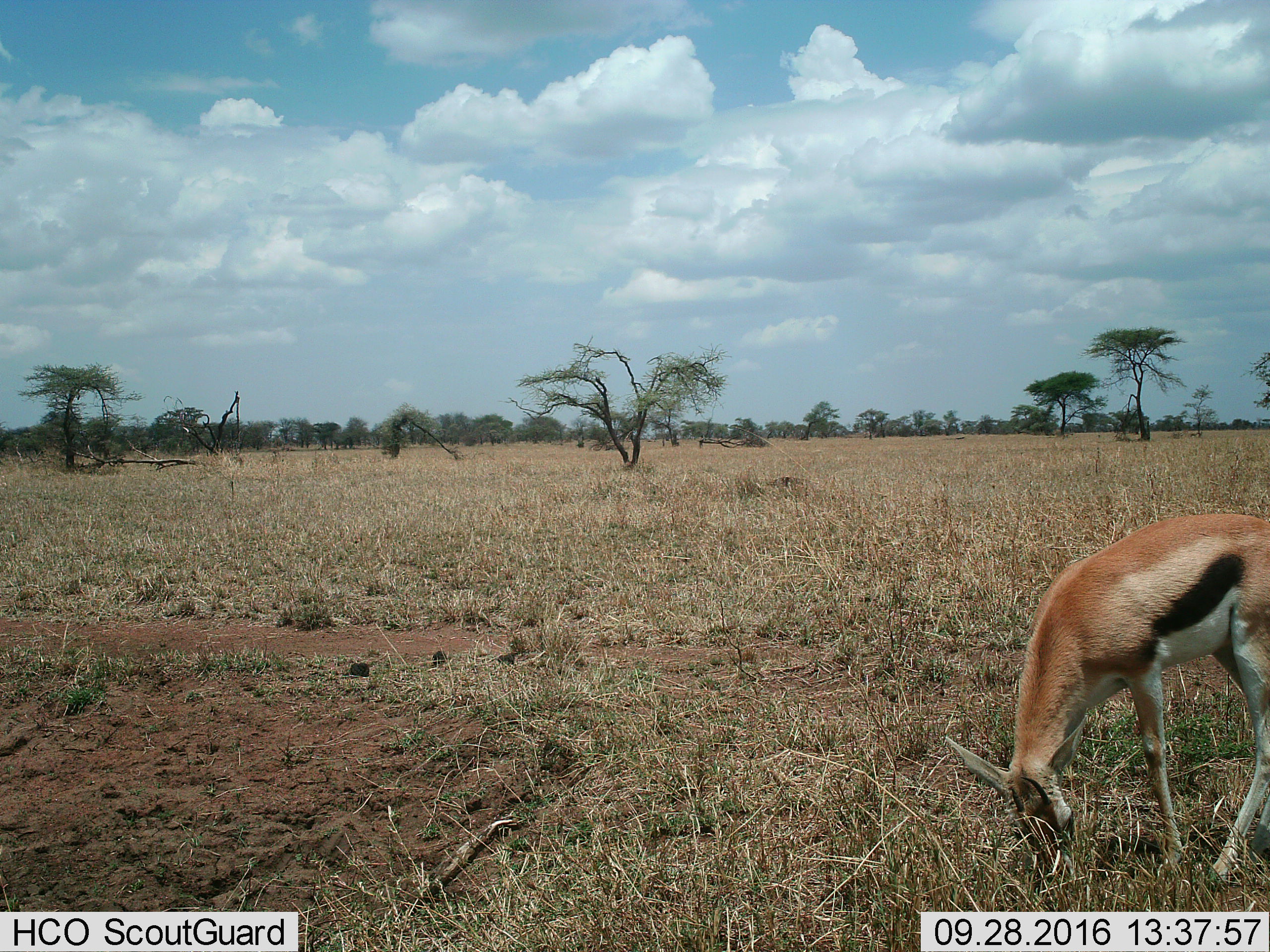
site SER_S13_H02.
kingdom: Animalia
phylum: Chordata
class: Mammalia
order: Artiodactyla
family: Bovidae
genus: Eudorcas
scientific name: Eudorcas thomsonii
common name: thomson's gazelle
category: gazellethomsons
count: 1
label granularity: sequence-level